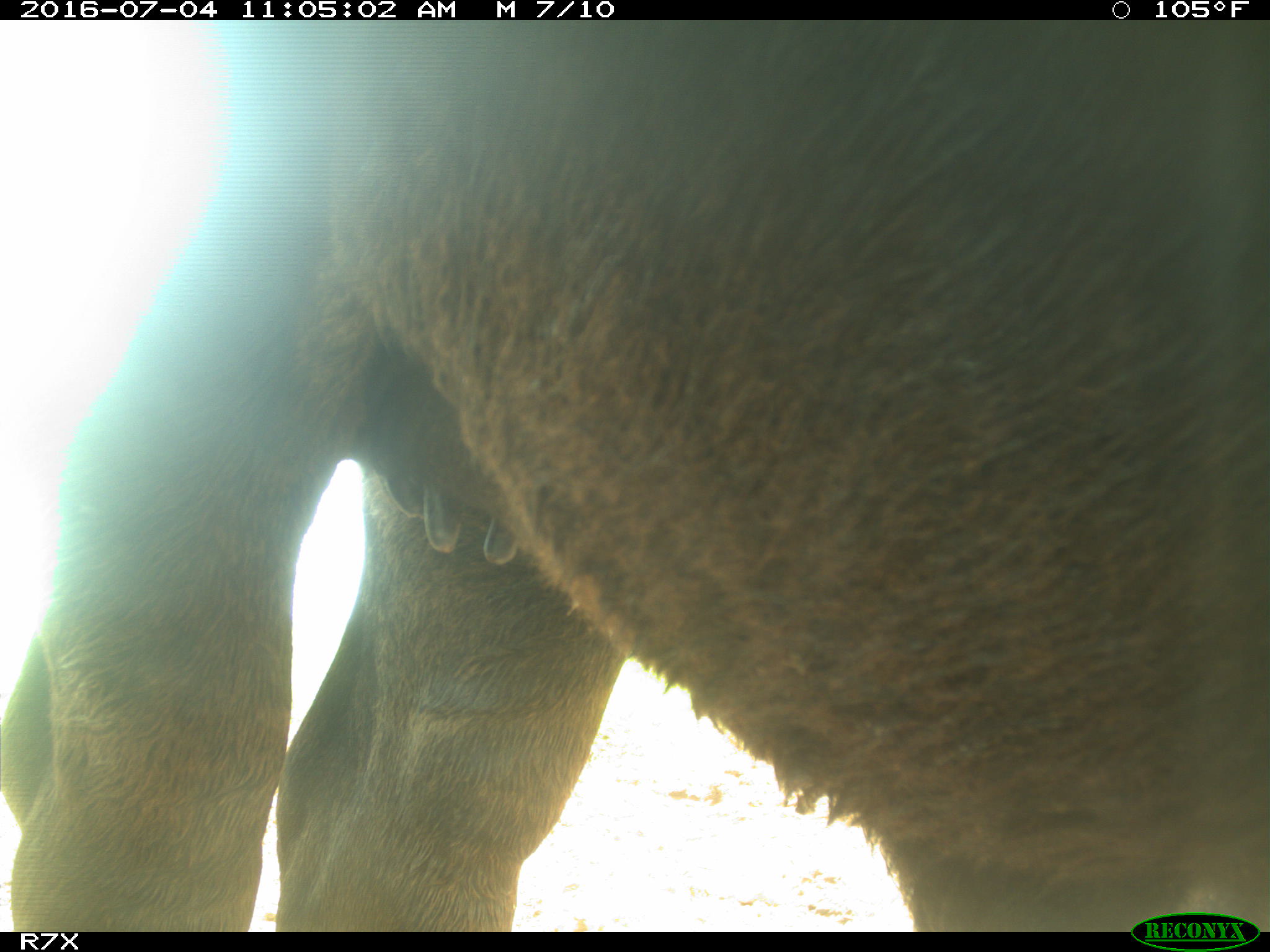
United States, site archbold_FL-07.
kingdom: Animalia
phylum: Chordata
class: Mammalia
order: Artiodactyla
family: Bovidae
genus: Bos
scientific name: Bos taurus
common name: domestic cow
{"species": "Bos taurus (domestic cow)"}